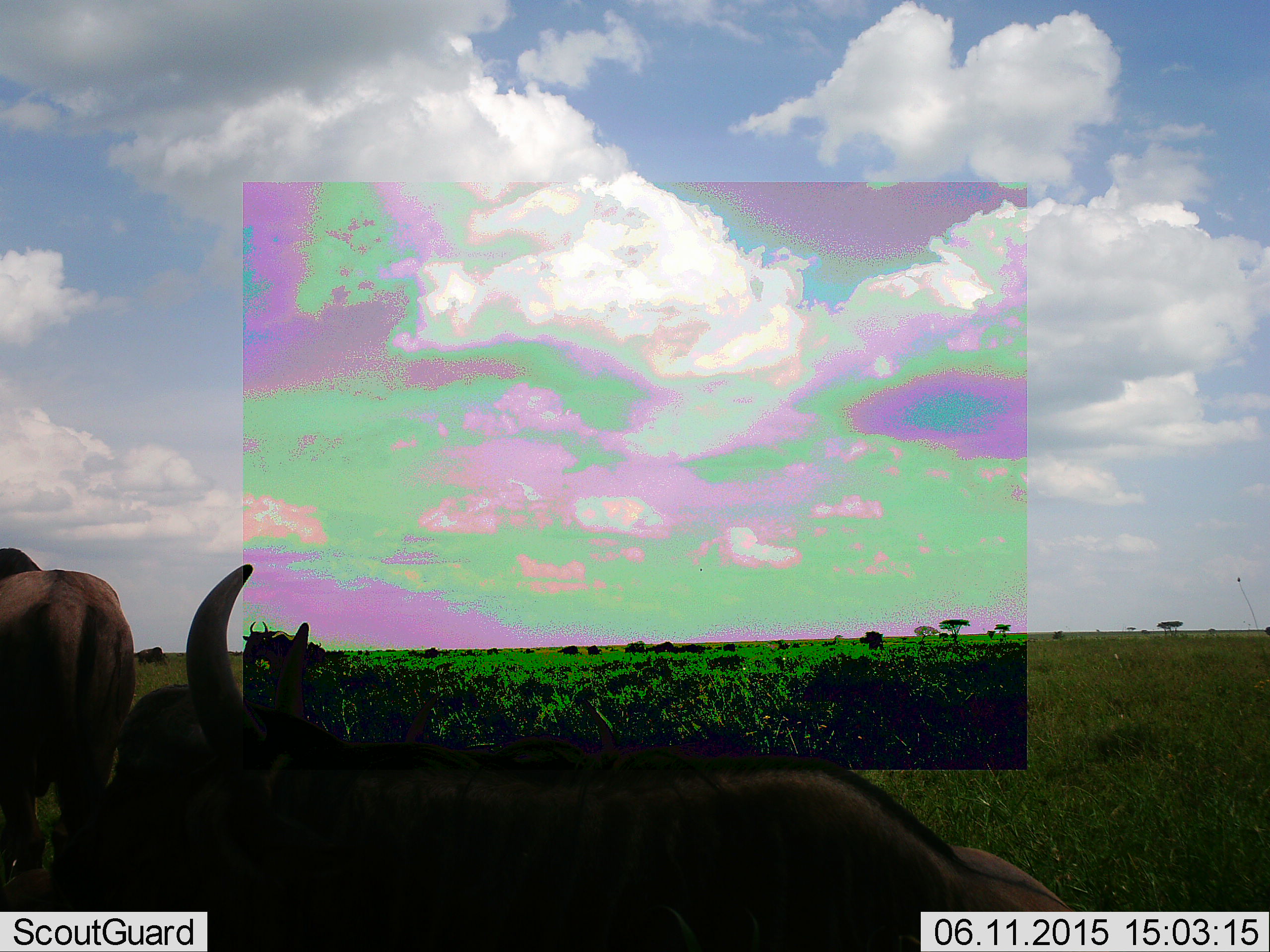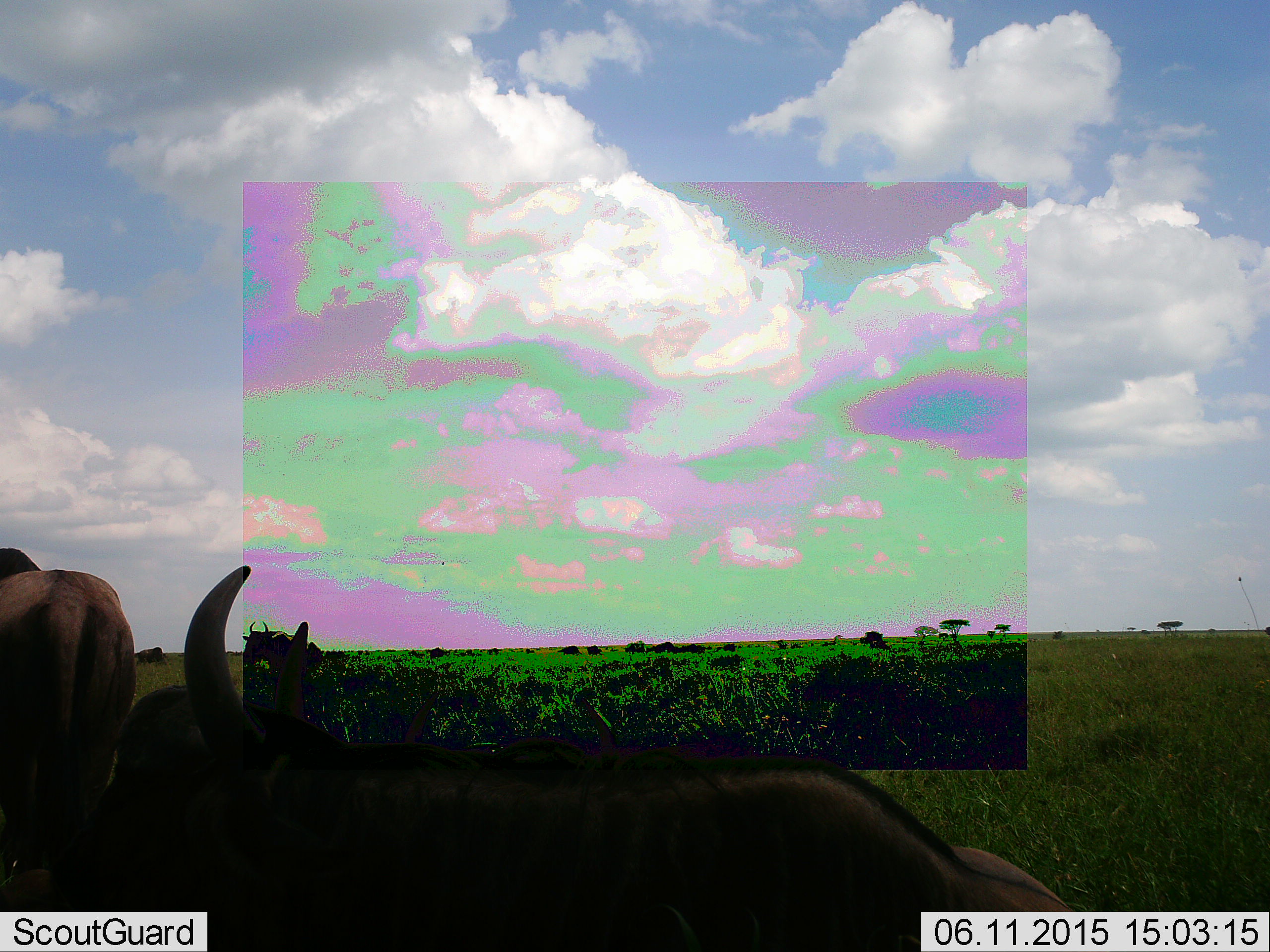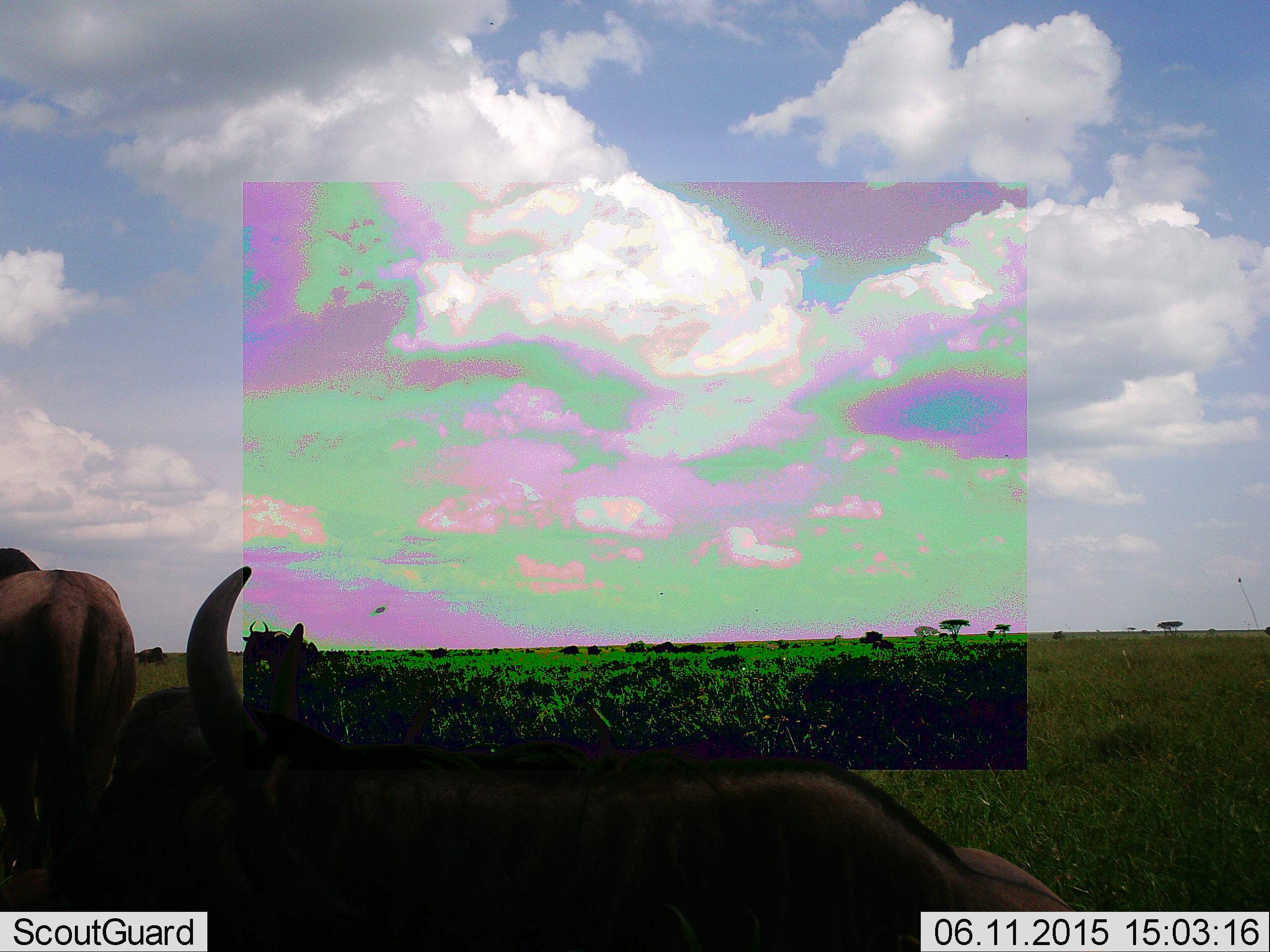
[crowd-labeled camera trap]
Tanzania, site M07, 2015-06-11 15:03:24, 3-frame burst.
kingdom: Animalia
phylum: Chordata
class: Mammalia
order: Artiodactyla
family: Bovidae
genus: Connochaetes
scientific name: Connochaetes taurinus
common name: blue wildebeest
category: wildebeest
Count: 3.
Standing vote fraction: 80%.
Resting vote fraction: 40%.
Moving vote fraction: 30%.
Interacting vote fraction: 0%.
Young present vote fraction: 0%.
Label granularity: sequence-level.